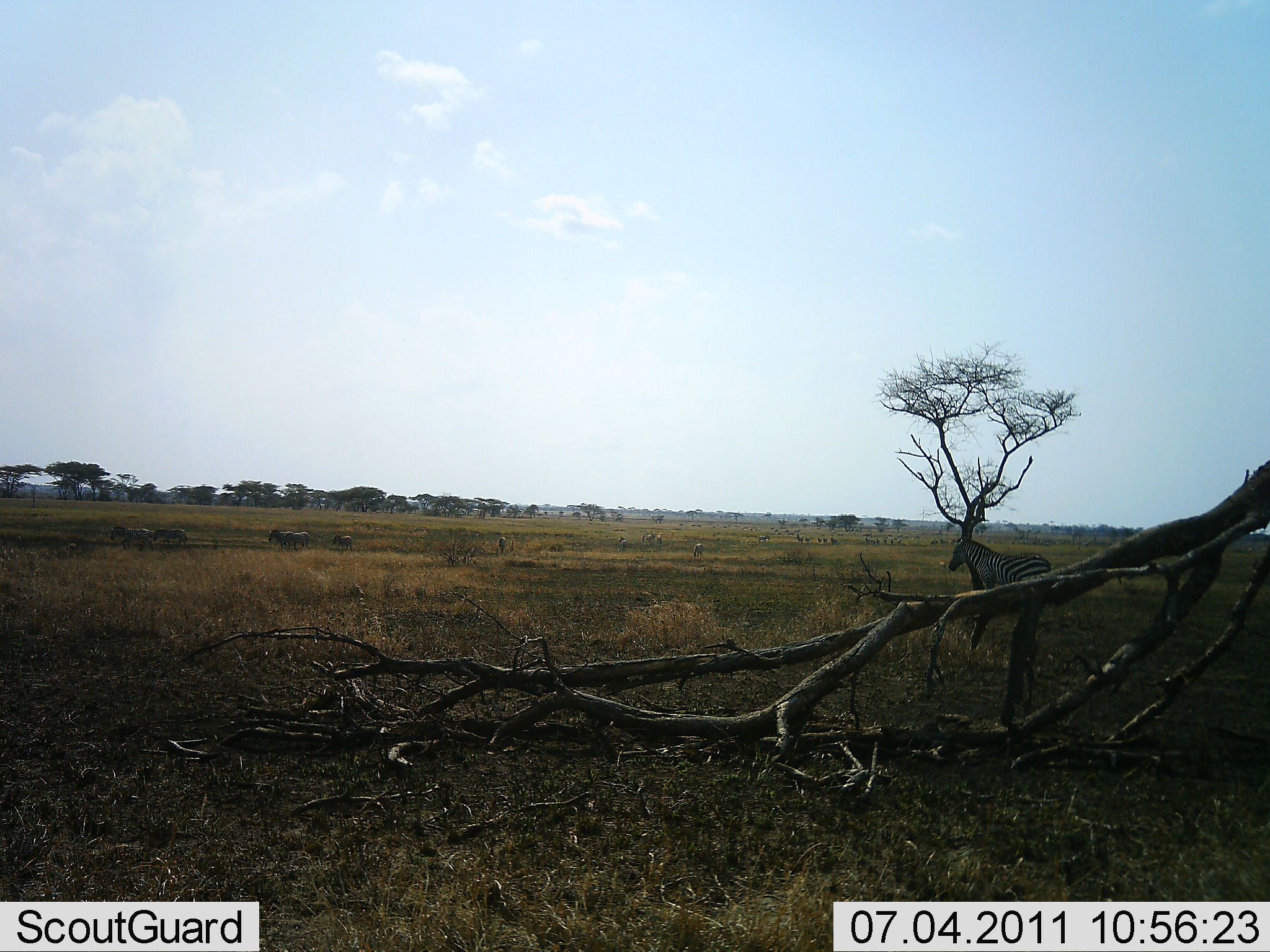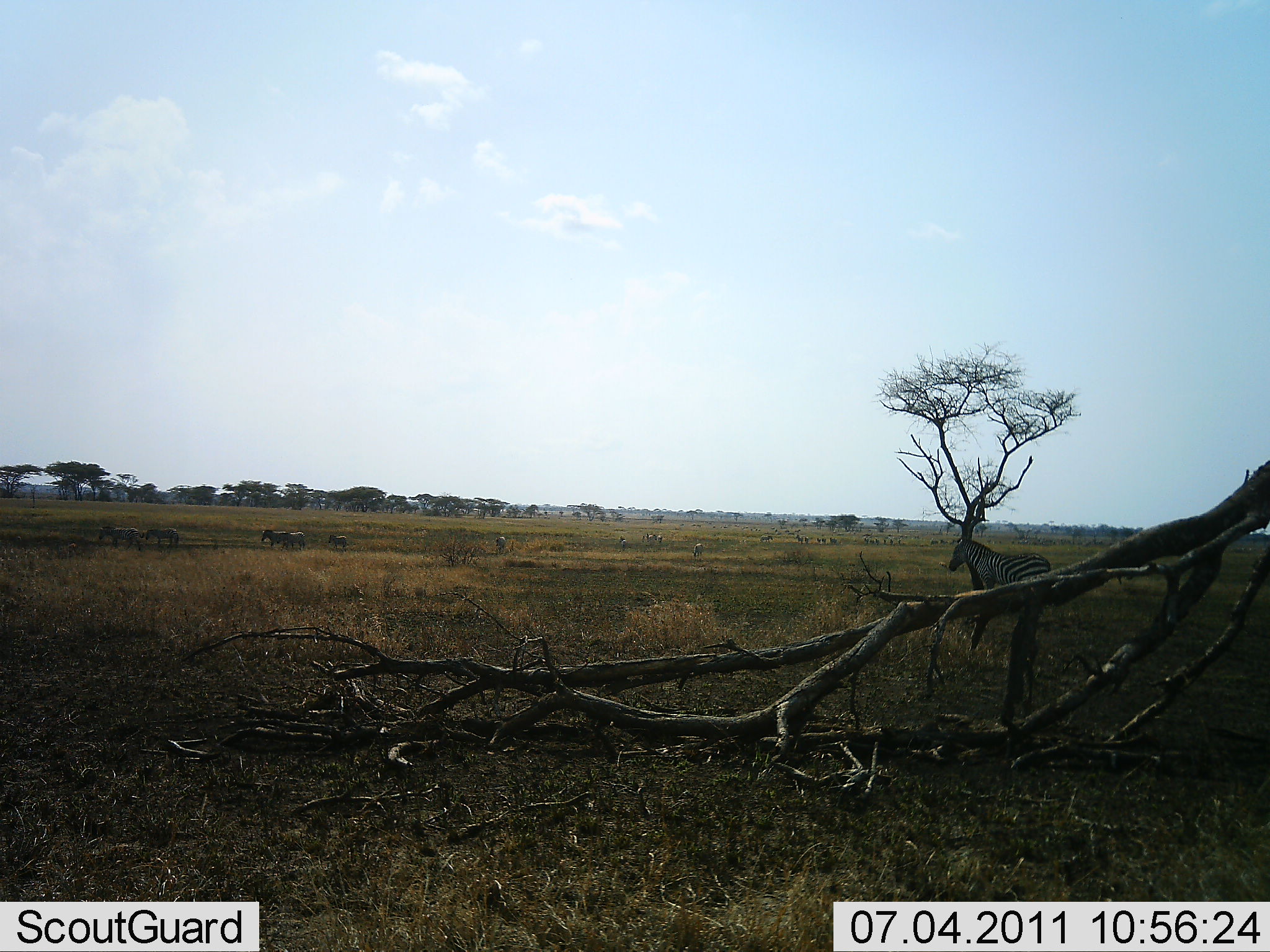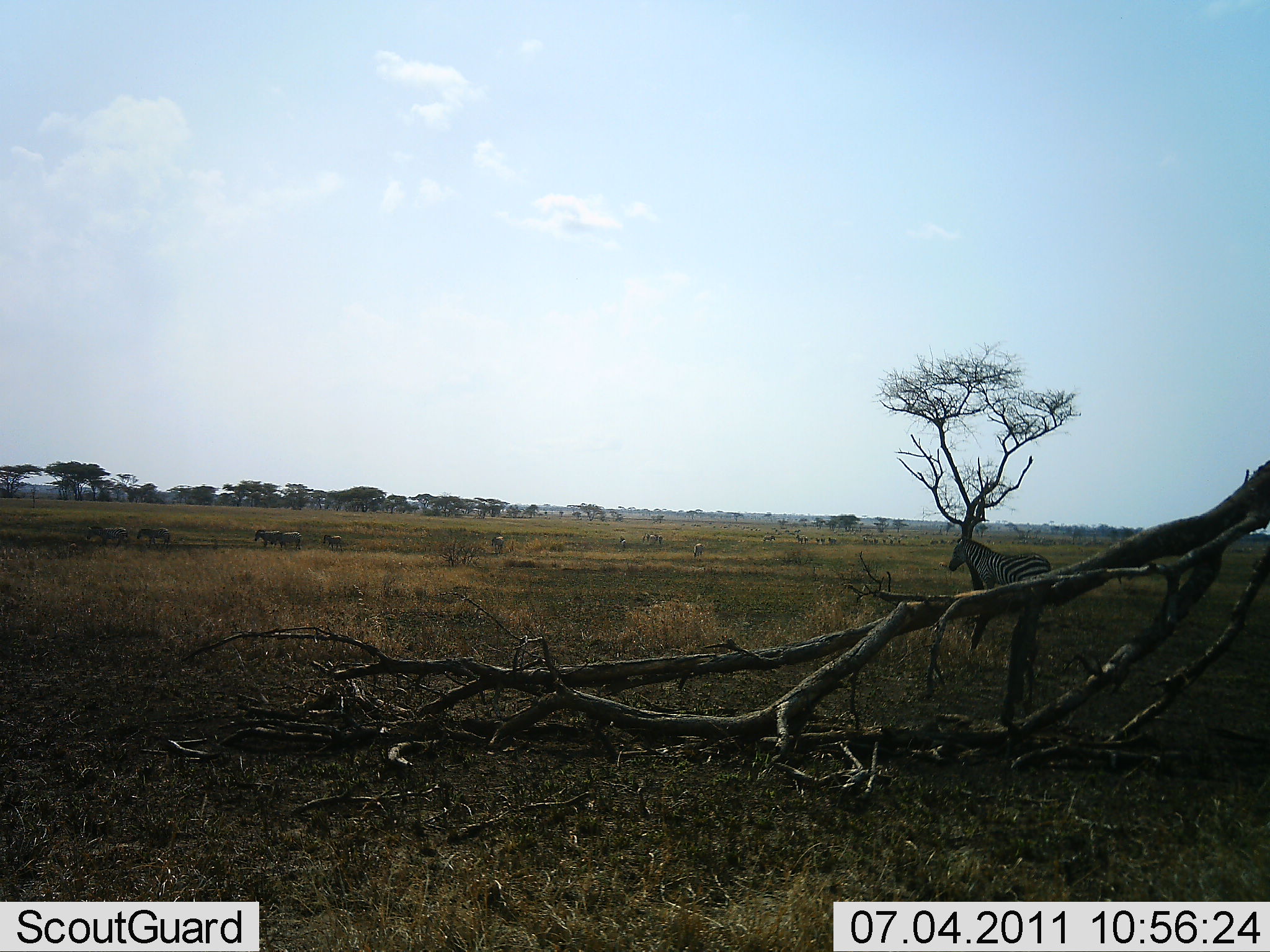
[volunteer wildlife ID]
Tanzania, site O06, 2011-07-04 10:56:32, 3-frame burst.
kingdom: Animalia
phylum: Chordata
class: Mammalia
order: Perissodactyla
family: Equidae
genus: Equus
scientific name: Equus quagga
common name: plains zebra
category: zebra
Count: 8.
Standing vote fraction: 83%.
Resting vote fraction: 0%.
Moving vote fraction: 42%.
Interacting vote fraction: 0%.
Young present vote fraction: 0%.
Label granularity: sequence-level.